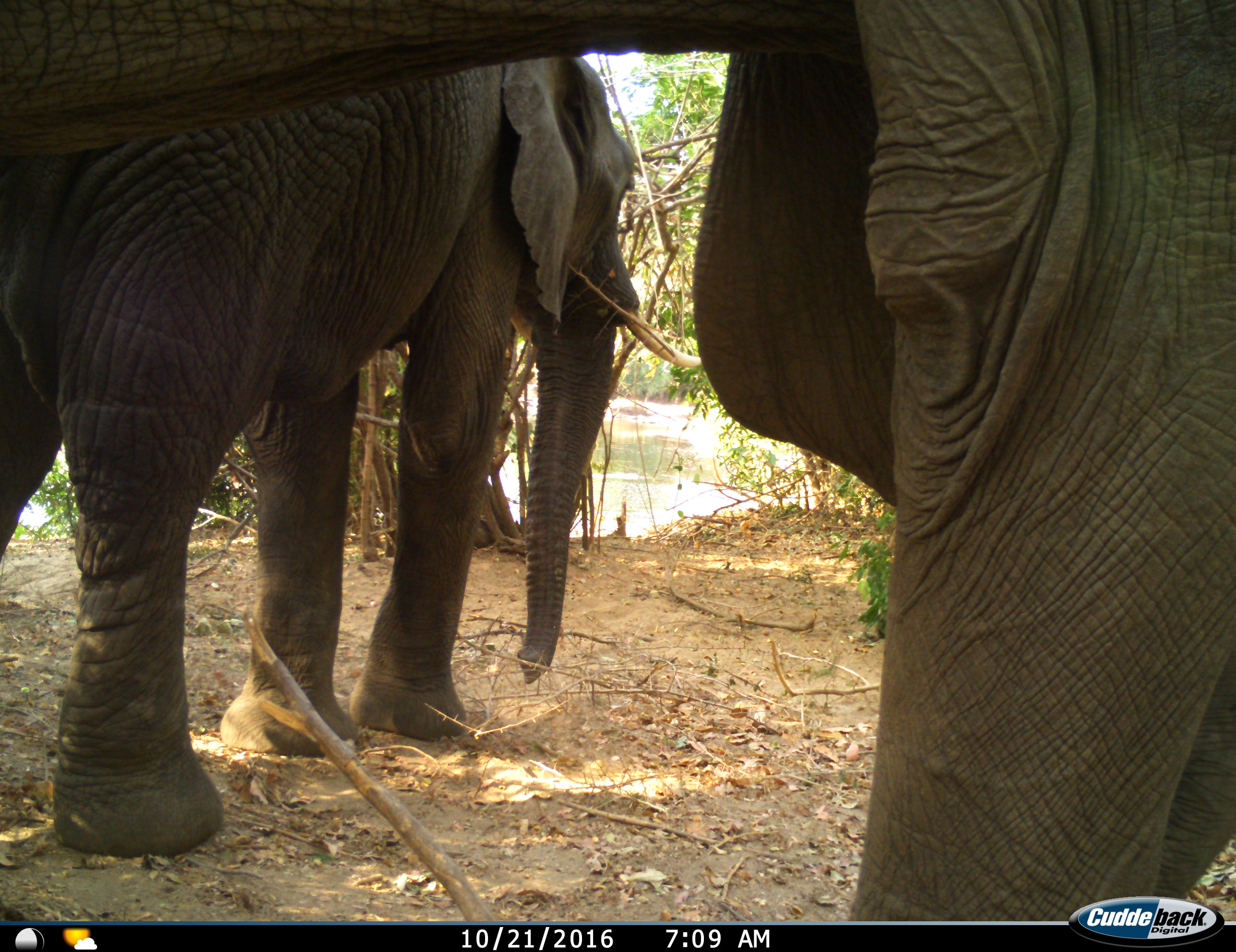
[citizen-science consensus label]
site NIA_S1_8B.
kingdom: Animalia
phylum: Chordata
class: Mammalia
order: Proboscidea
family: Elephantidae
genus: Loxodonta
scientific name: Loxodonta africana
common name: african bush elephant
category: elephant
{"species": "elephant (african bush elephant) (Loxodonta africana)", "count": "2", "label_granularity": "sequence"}